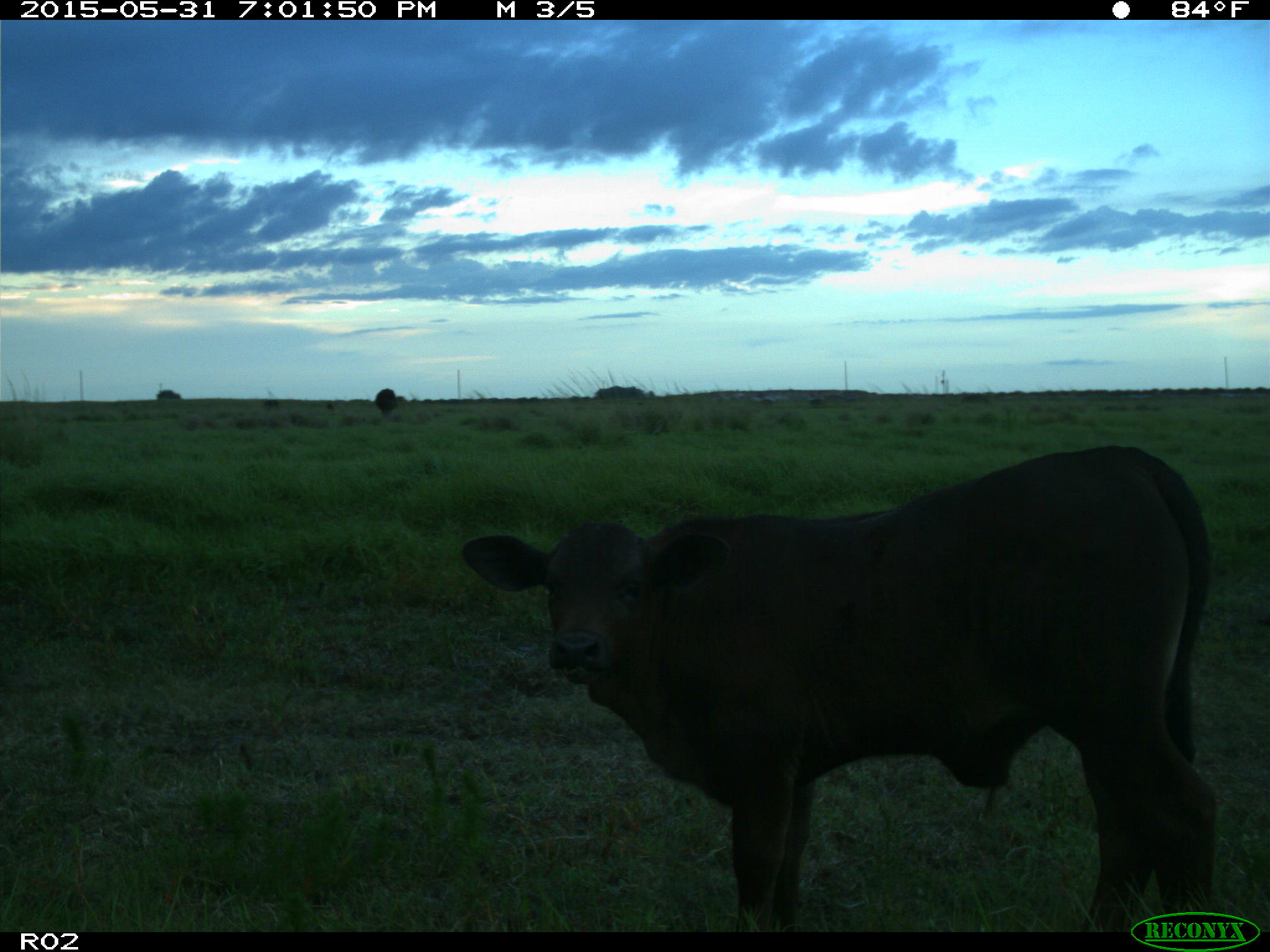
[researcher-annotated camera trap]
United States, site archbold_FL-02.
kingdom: Animalia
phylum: Chordata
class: Mammalia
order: Artiodactyla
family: Bovidae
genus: Bos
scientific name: Bos taurus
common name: domestic cow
Bos taurus (domestic cow).